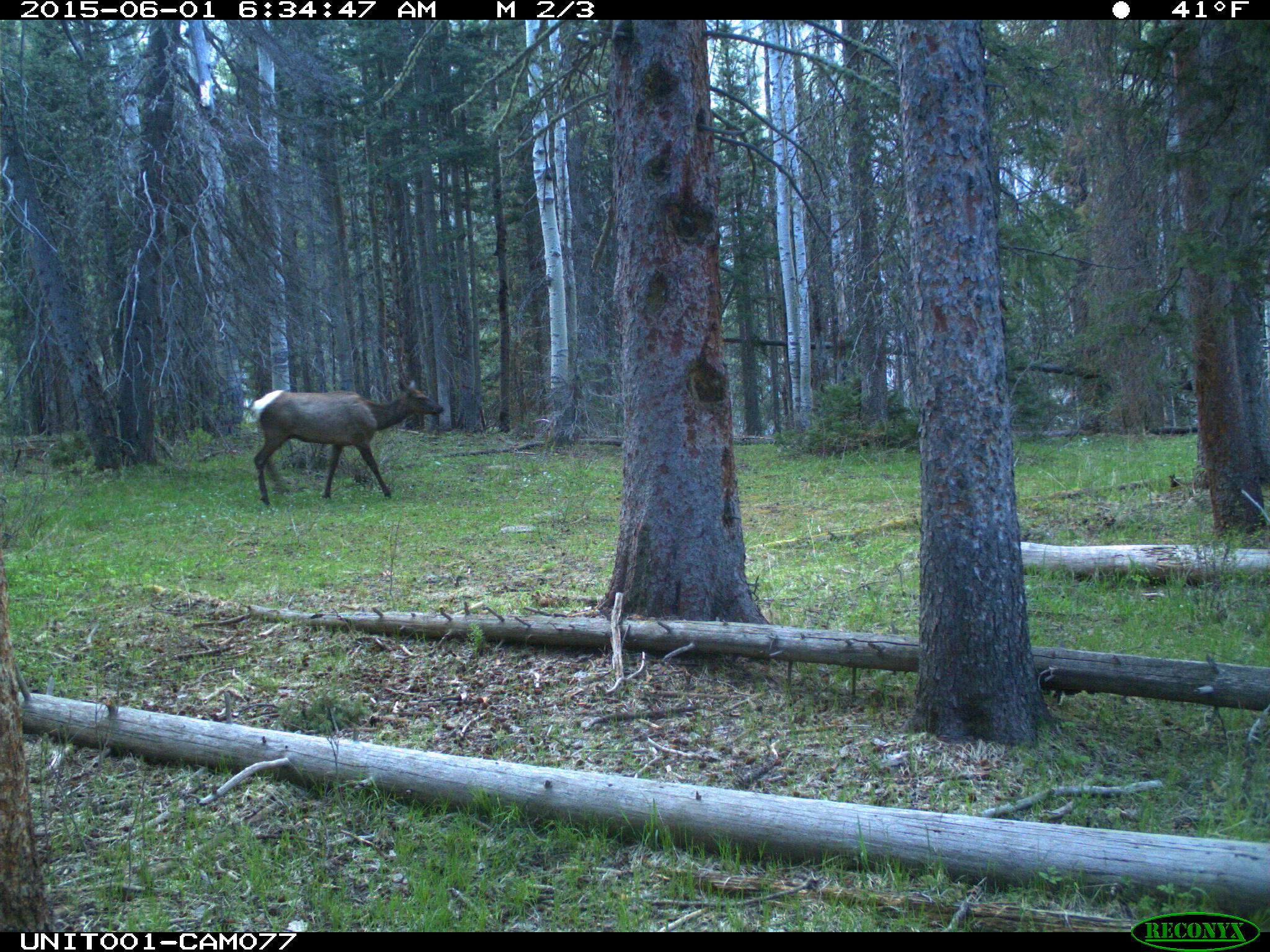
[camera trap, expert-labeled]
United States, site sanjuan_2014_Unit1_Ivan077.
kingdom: Animalia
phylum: Chordata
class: Mammalia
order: Artiodactyla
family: Cervidae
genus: Cervus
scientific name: Cervus elaphus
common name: red deer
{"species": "Cervus elaphus (red deer)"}